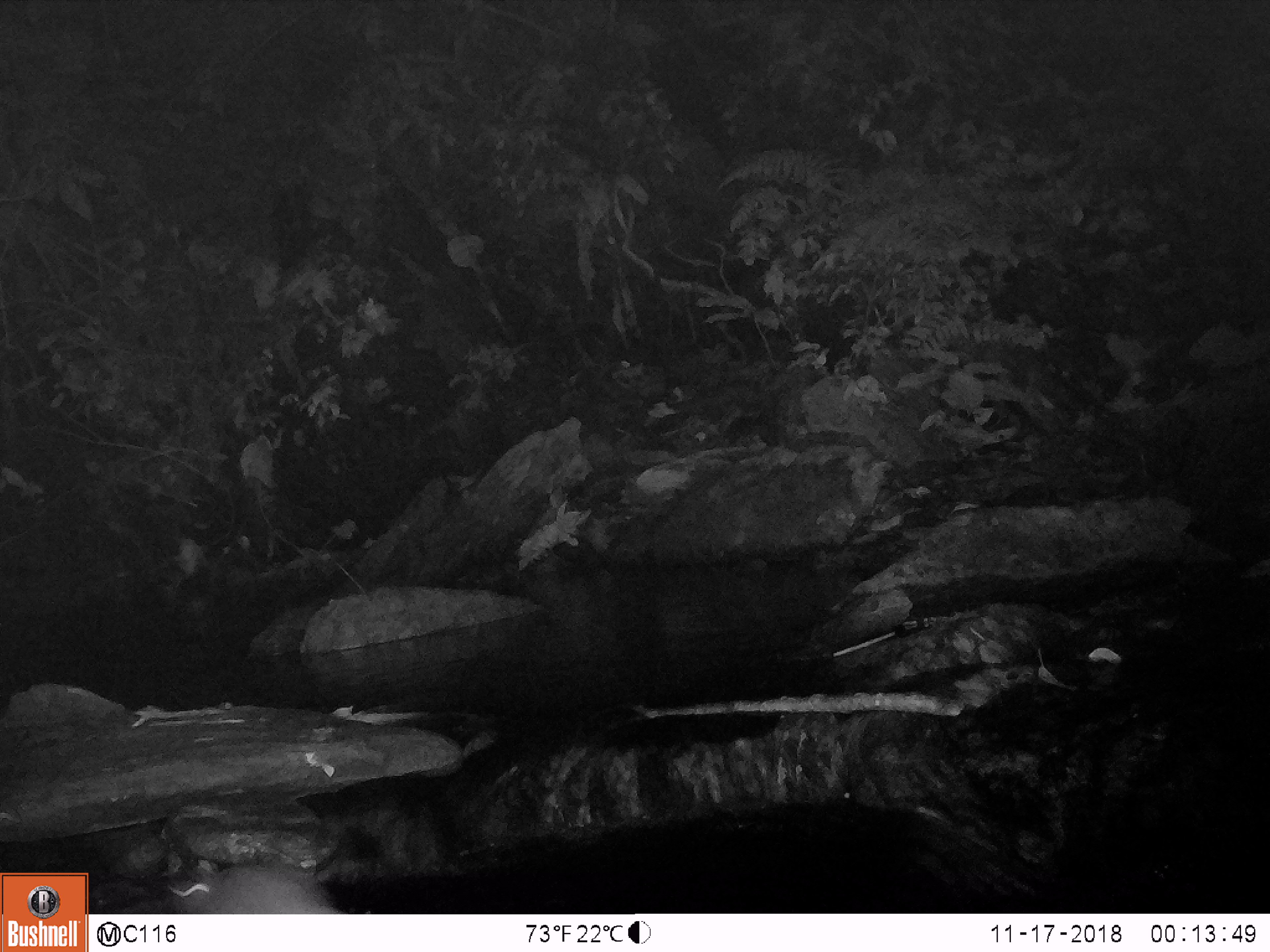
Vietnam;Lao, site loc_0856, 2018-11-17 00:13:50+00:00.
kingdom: Animalia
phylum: Chordata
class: Mammalia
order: Rodentia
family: Muridae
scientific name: Muridae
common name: old-world mice and rats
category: unidentified murid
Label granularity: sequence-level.